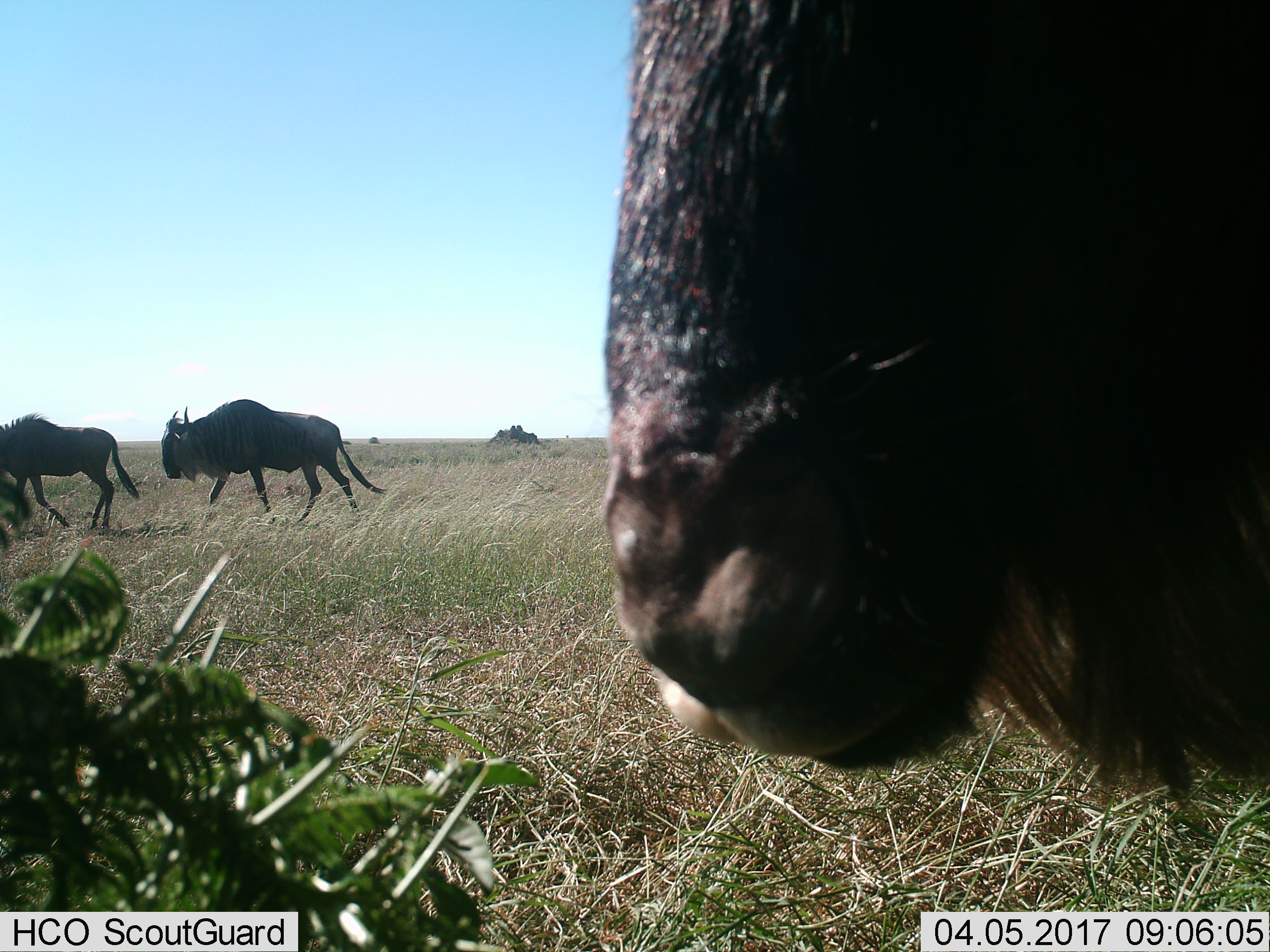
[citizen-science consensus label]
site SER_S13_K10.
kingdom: Animalia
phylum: Chordata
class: Mammalia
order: Artiodactyla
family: Bovidae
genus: Connochaetes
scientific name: Connochaetes taurinus taurinus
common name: blue wildebeest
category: wildebeestblue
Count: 3.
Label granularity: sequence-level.